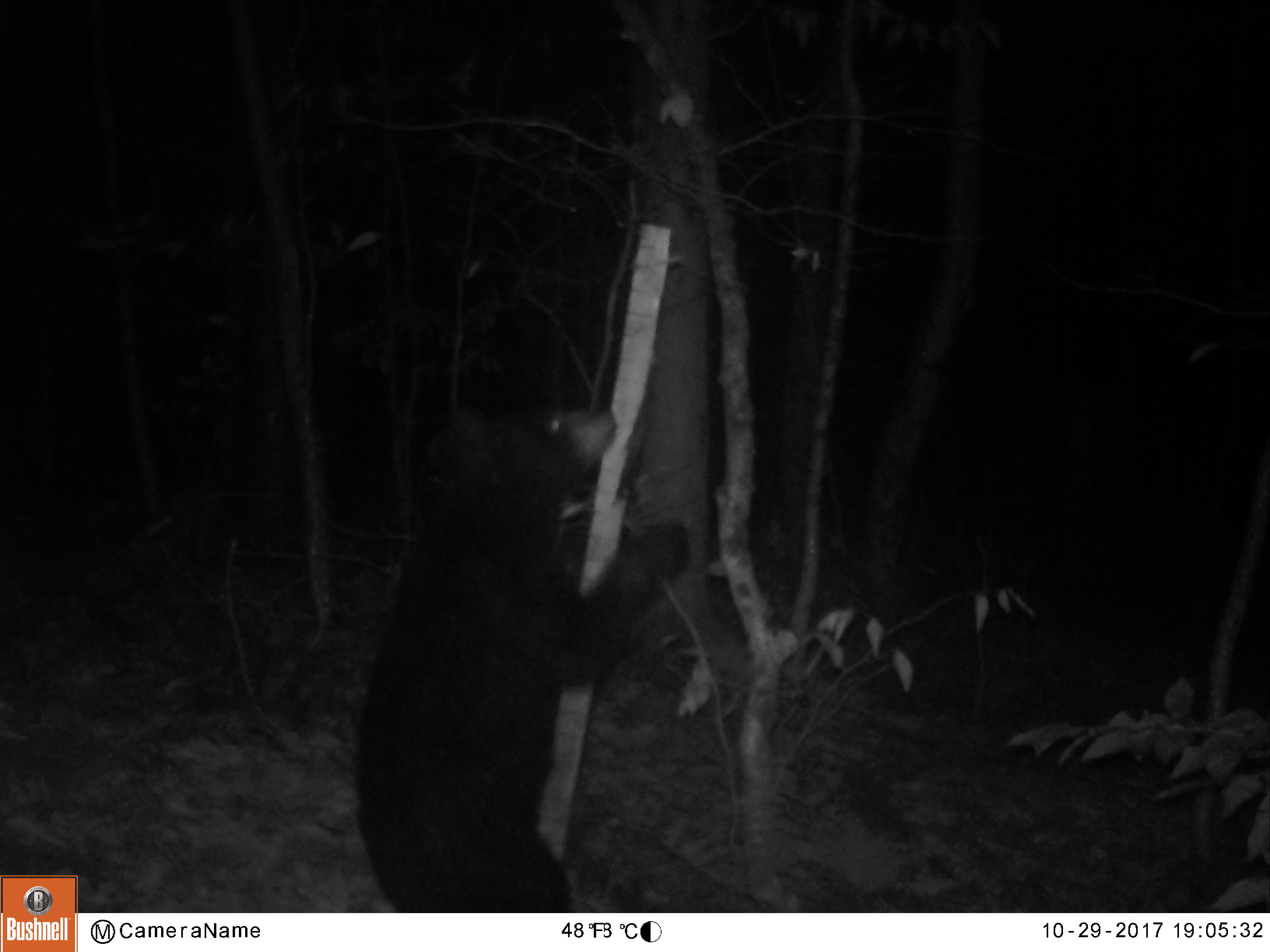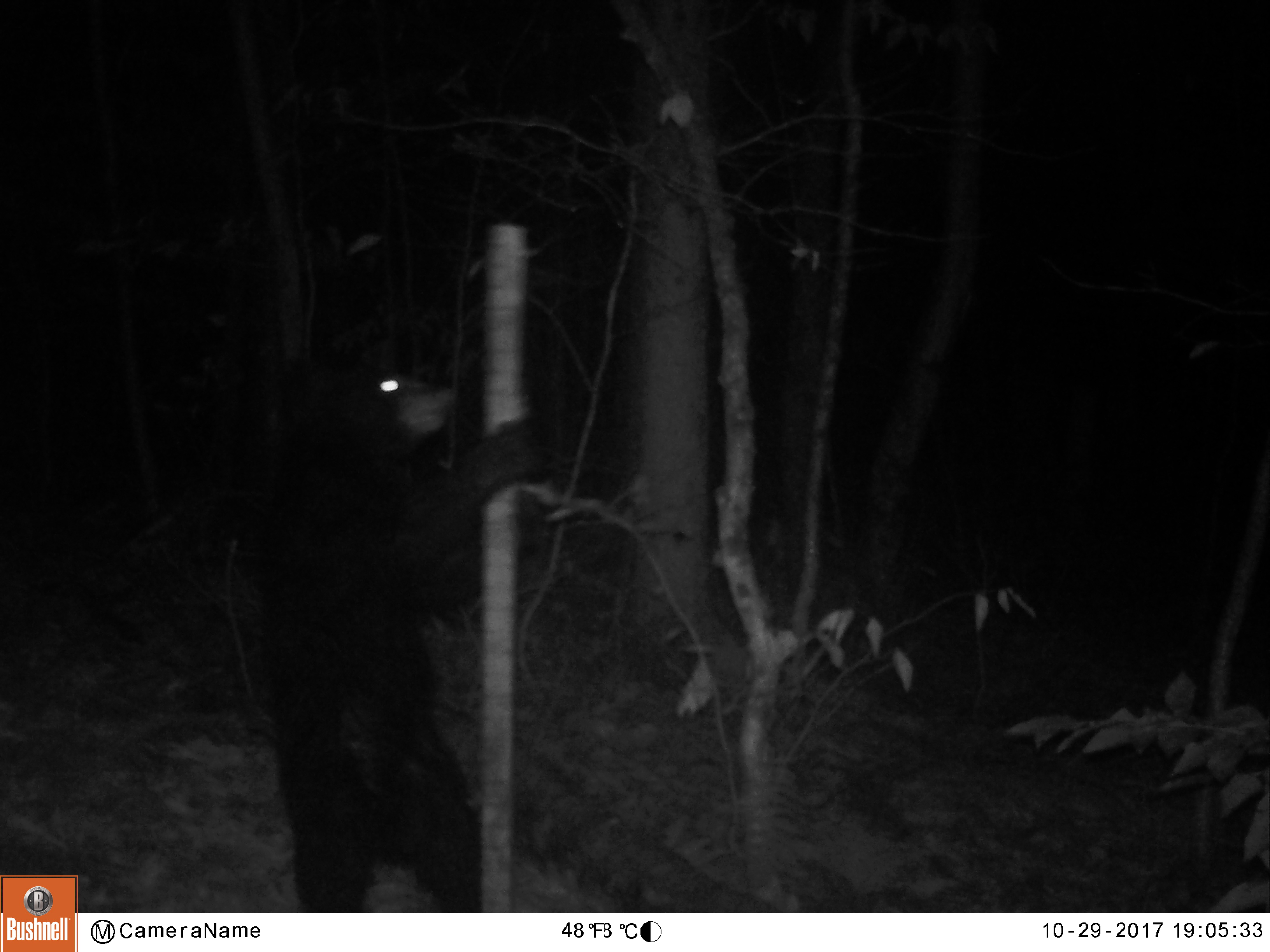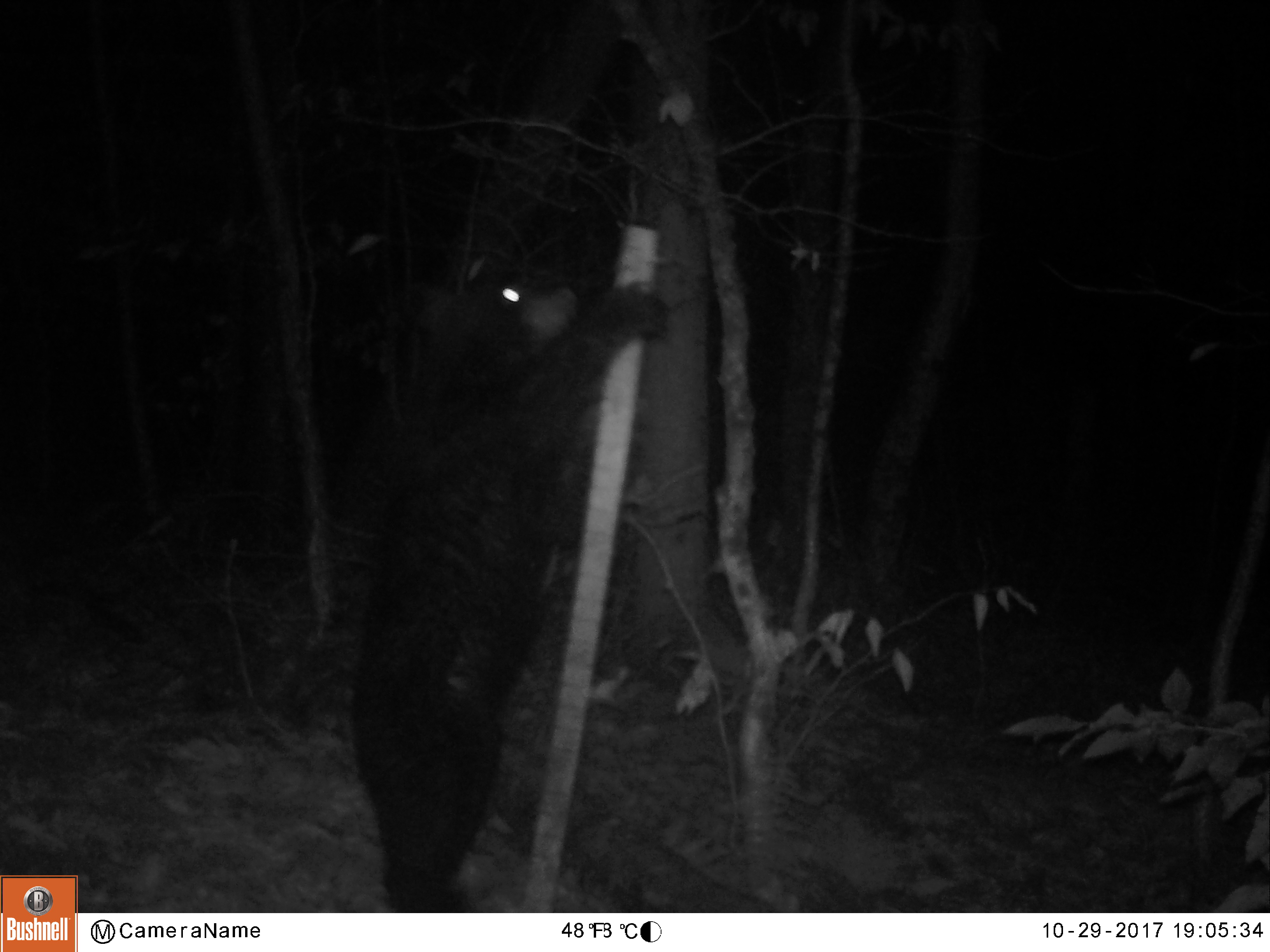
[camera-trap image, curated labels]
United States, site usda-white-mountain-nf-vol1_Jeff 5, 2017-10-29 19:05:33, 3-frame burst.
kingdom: Animalia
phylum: Chordata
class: Mammalia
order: Carnivora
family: Ursidae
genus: Ursus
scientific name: Ursus americanus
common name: black bear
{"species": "black bear (Ursus americanus)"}